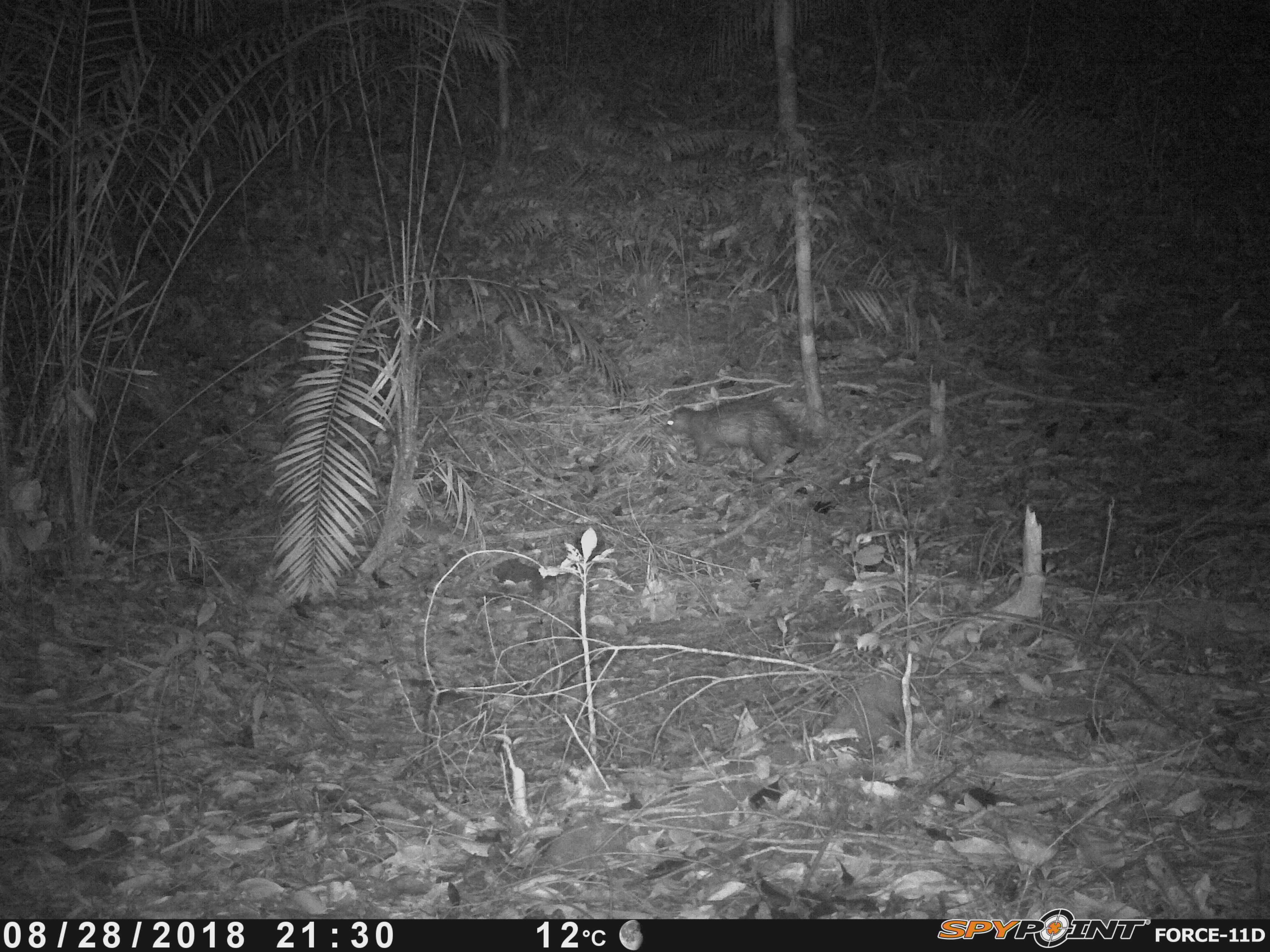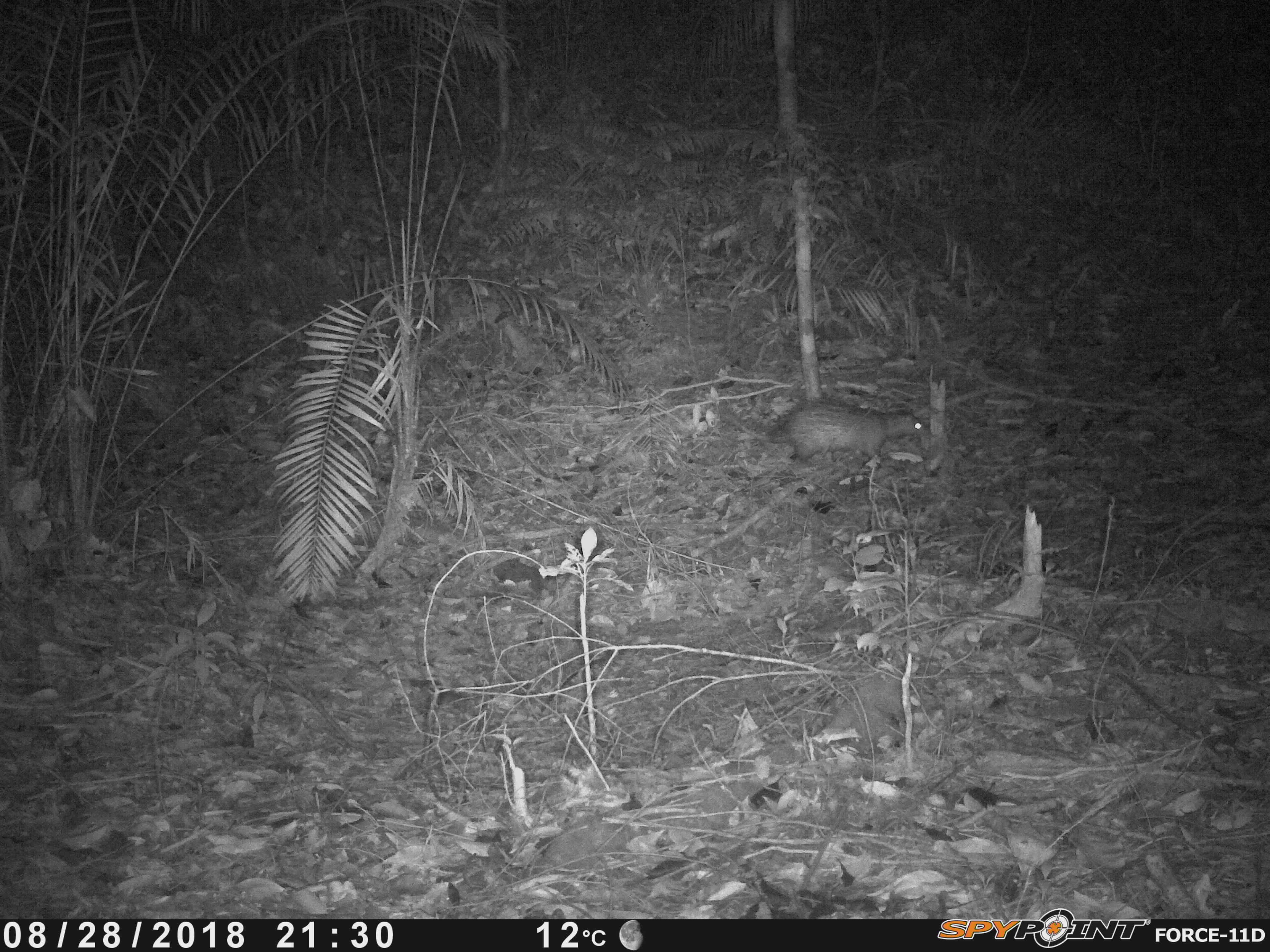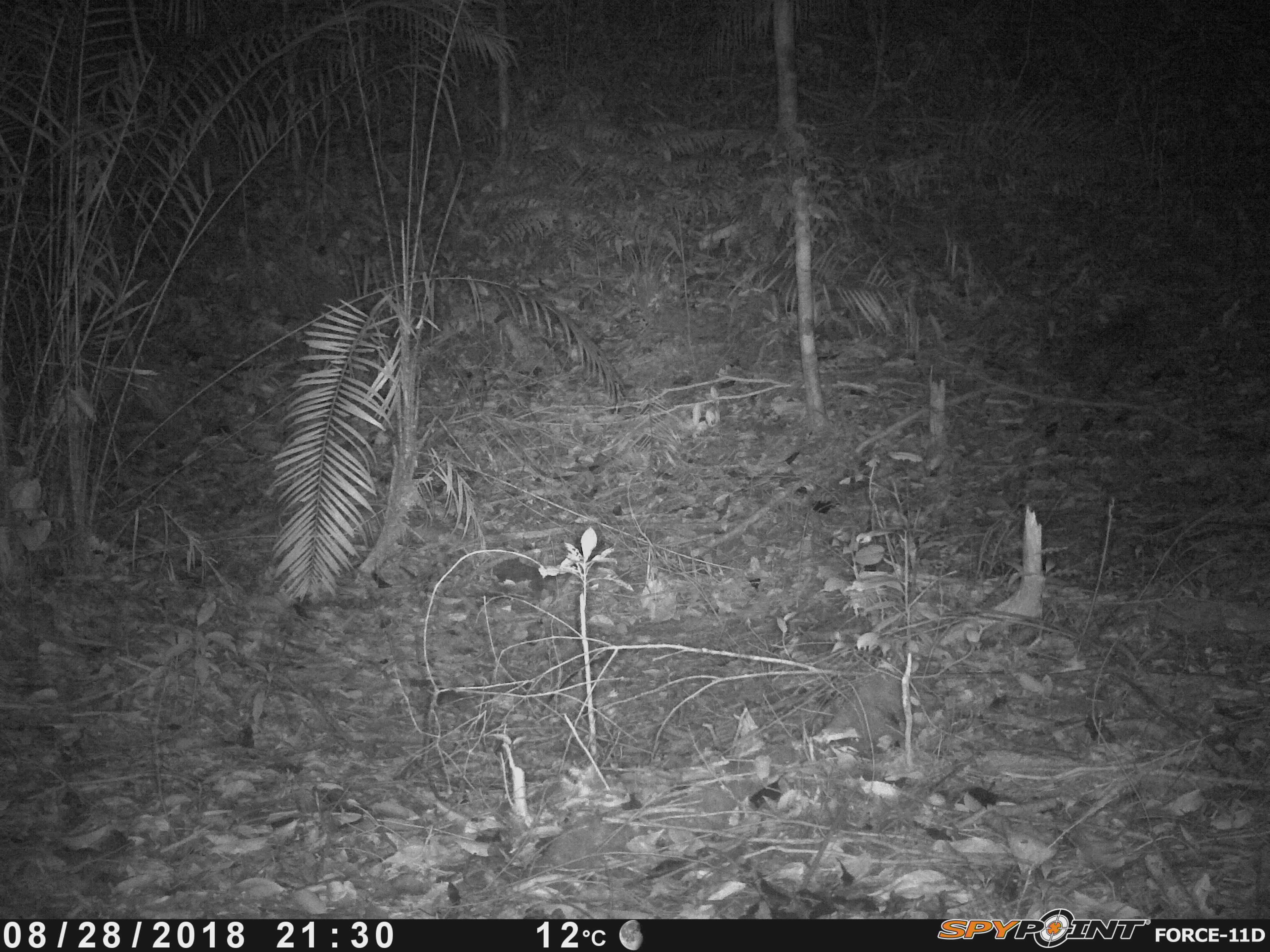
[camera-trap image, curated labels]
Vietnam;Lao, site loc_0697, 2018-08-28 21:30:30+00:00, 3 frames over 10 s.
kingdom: Animalia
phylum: Chordata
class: Mammalia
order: Rodentia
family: Hystricidae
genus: Atherurus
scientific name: Atherurus macrourus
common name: asiatic brush-tailed porcupine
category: asiatic brush tailed porcupine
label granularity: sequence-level